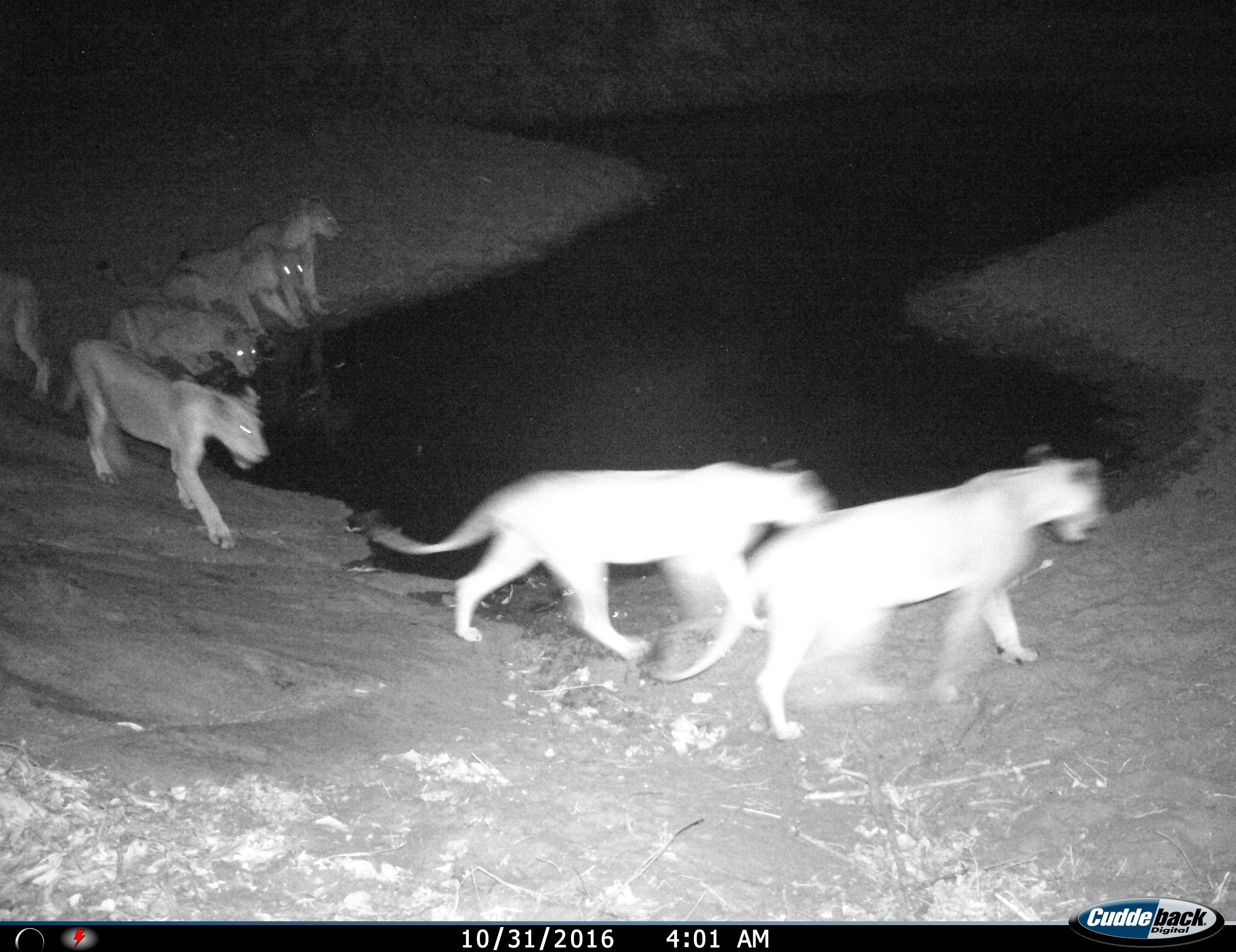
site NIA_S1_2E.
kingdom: Animalia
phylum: Chordata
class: Mammalia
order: Carnivora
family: Felidae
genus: Panthera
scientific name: Panthera leo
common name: lion female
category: lionfemale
Lionfemale (lion female) (Panthera leo), count 7. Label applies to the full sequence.